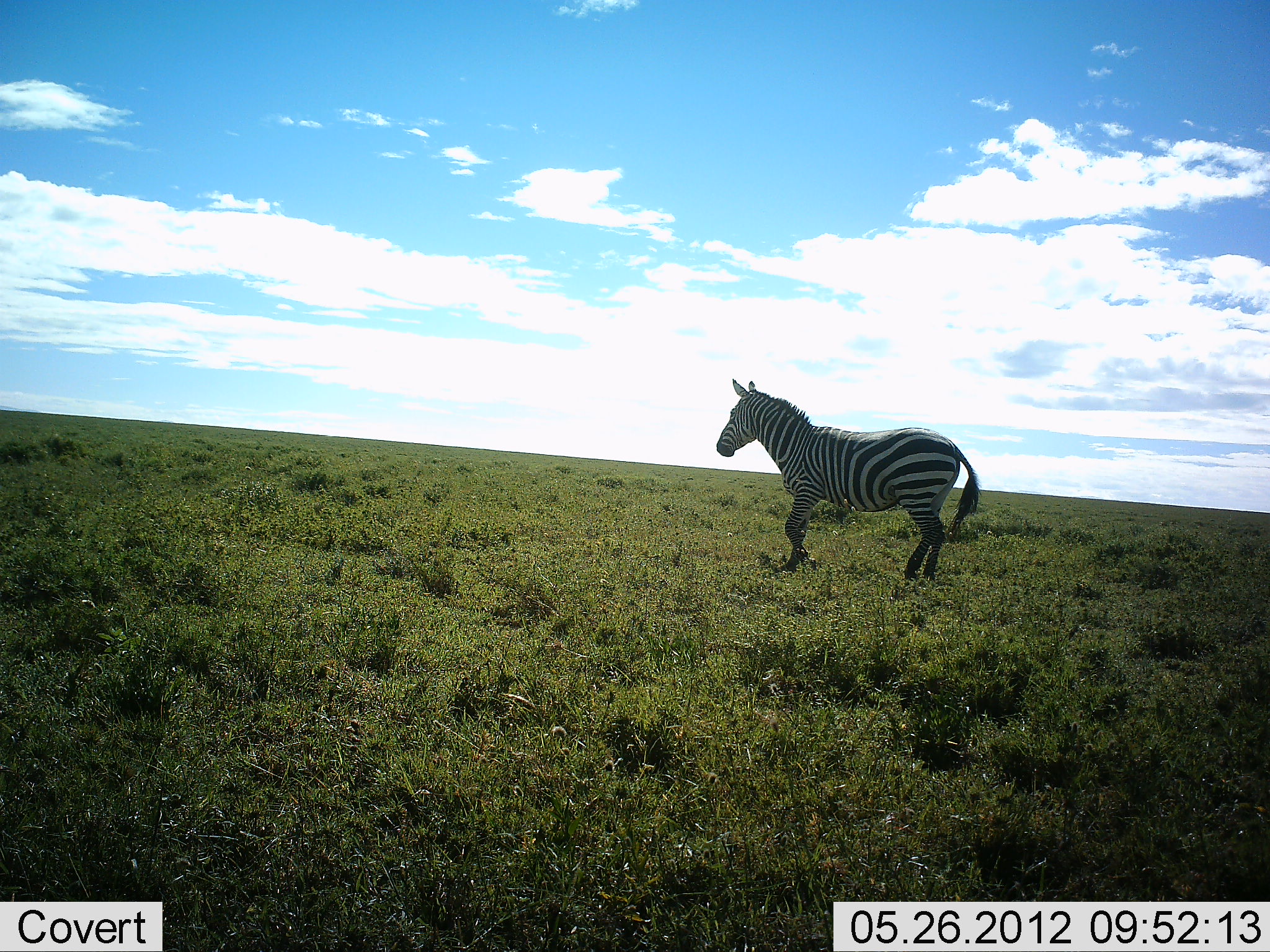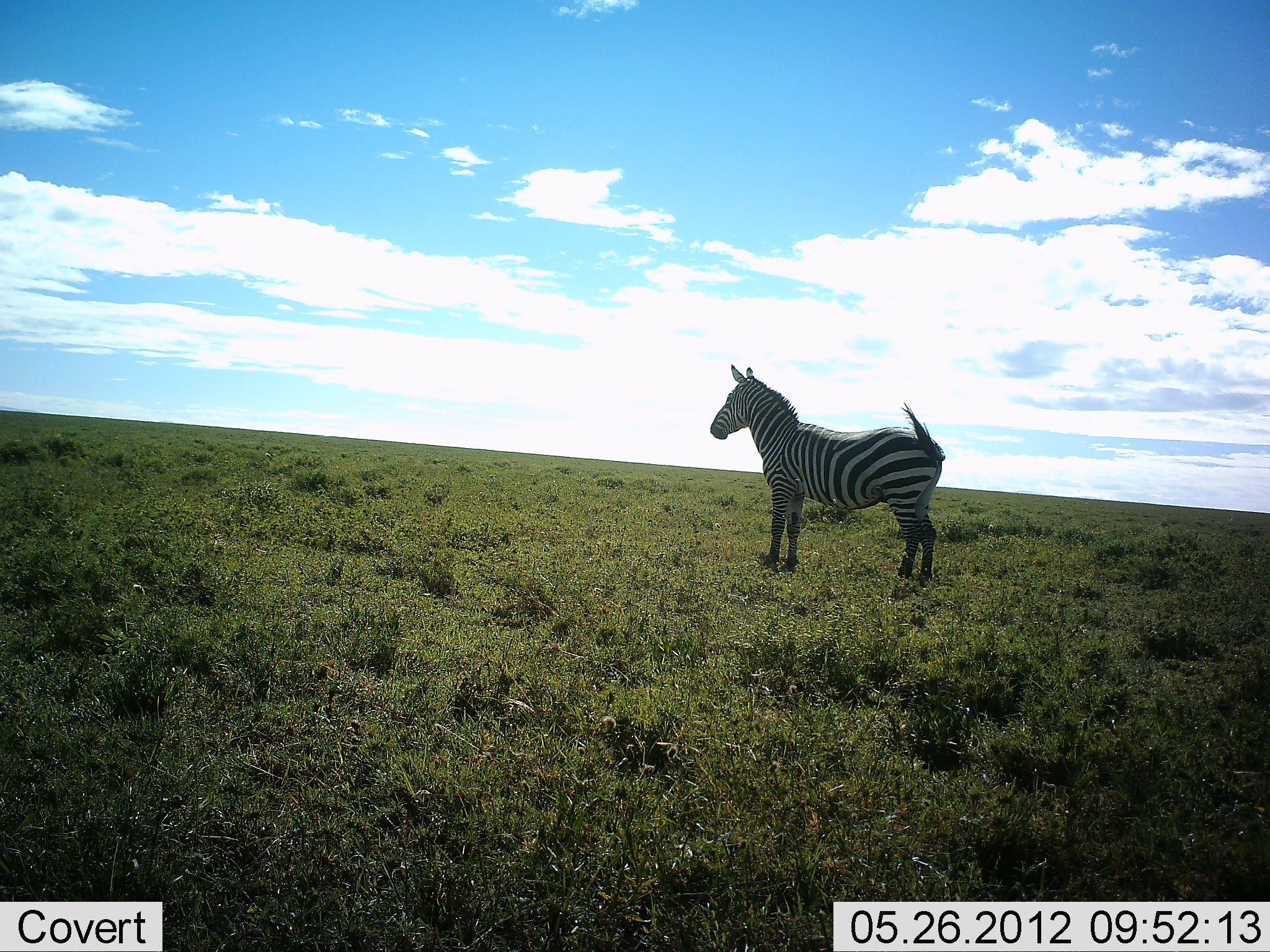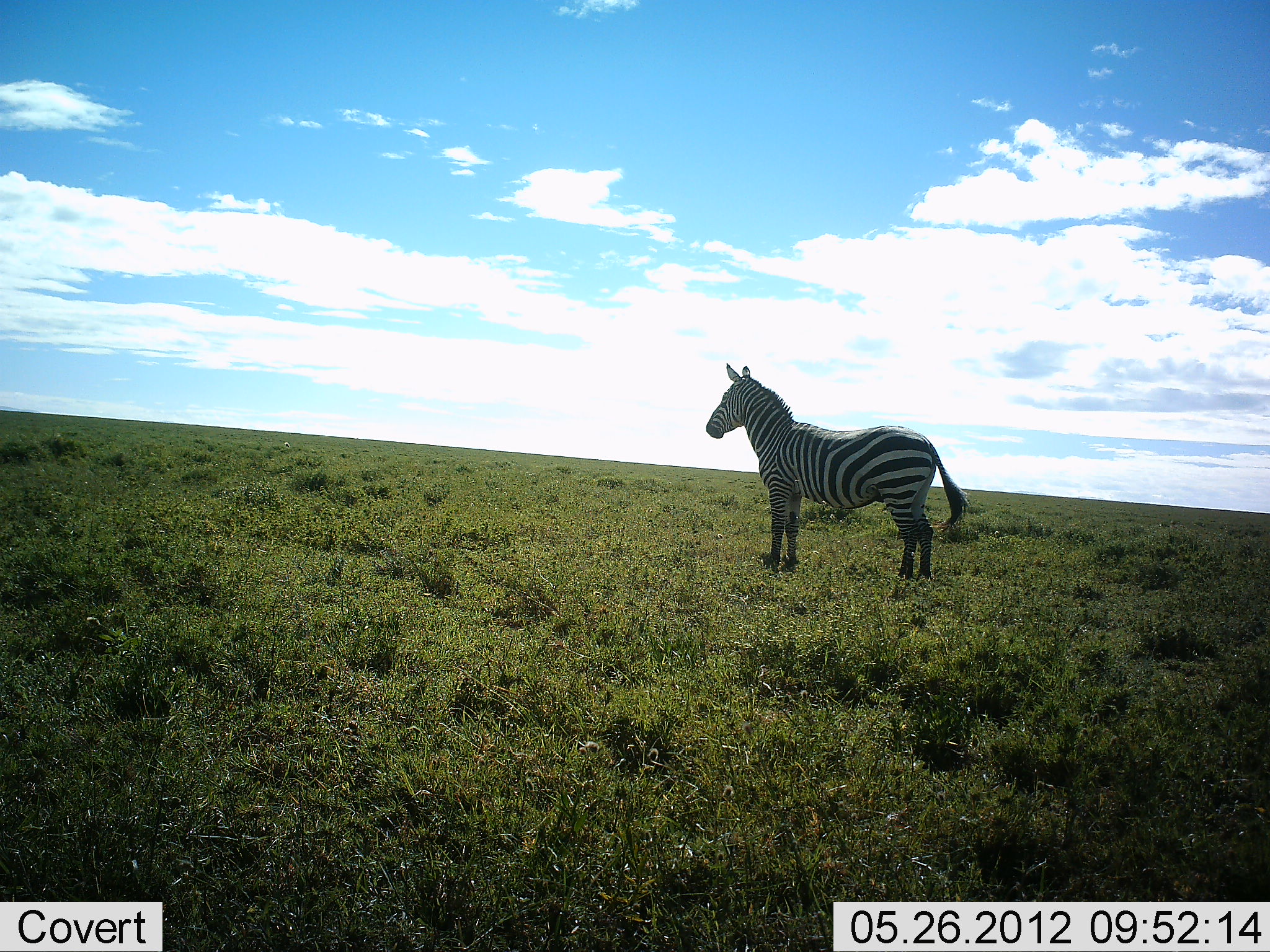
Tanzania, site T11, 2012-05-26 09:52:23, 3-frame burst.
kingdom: Animalia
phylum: Chordata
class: Mammalia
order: Perissodactyla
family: Equidae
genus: Equus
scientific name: Equus quagga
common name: plains zebra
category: zebra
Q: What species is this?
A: Zebra (plains zebra) (Equus quagga).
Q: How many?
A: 1.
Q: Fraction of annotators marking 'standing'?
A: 90%.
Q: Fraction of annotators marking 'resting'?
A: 0%.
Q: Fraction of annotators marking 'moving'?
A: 10%.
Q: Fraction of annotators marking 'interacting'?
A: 0%.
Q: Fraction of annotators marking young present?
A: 0%.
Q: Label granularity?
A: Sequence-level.